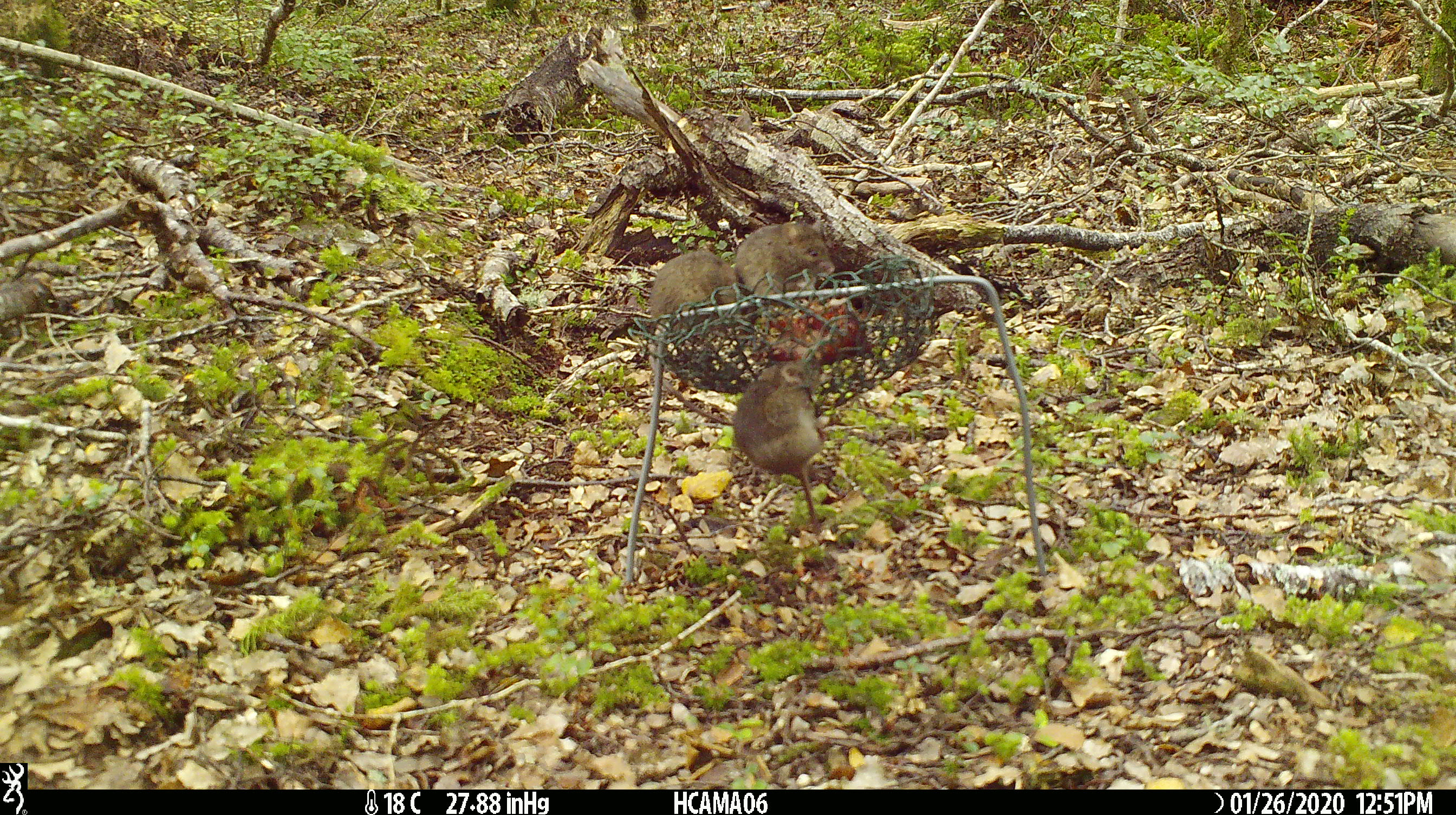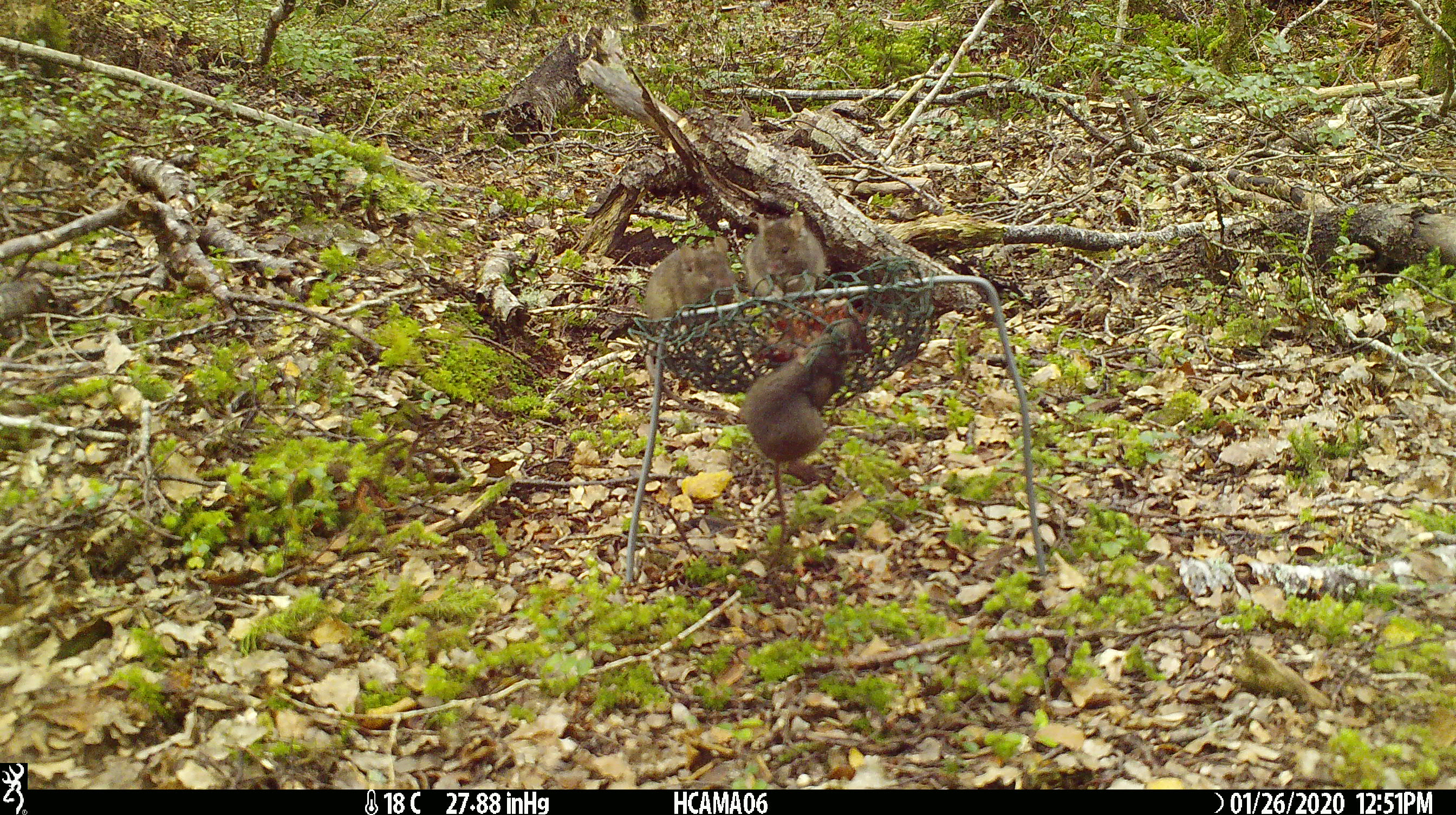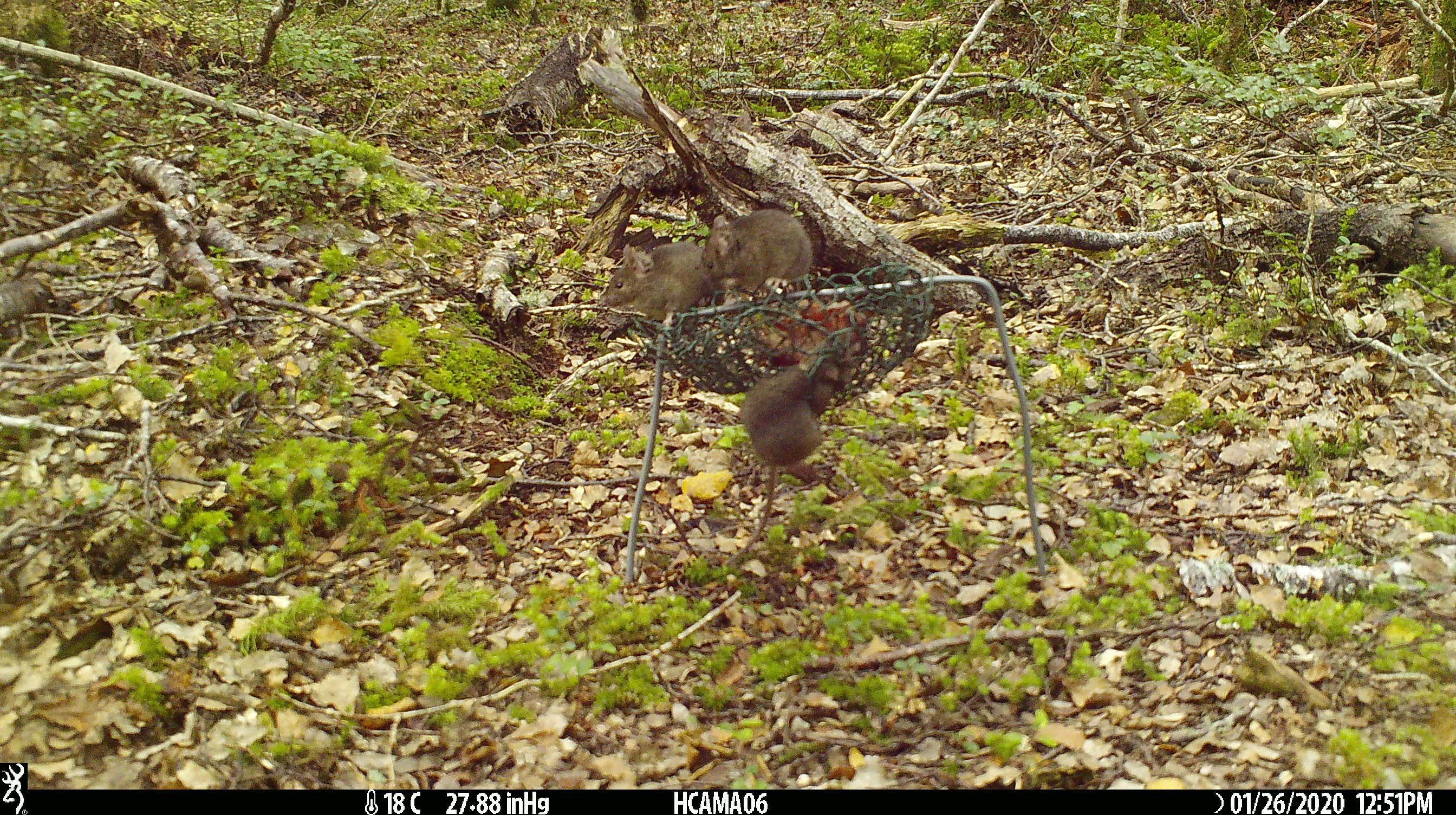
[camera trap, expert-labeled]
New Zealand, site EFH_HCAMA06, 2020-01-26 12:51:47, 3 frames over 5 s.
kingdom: Animalia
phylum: Chordata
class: Mammalia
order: Rodentia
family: Muridae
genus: Mus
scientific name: Mus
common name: mouse